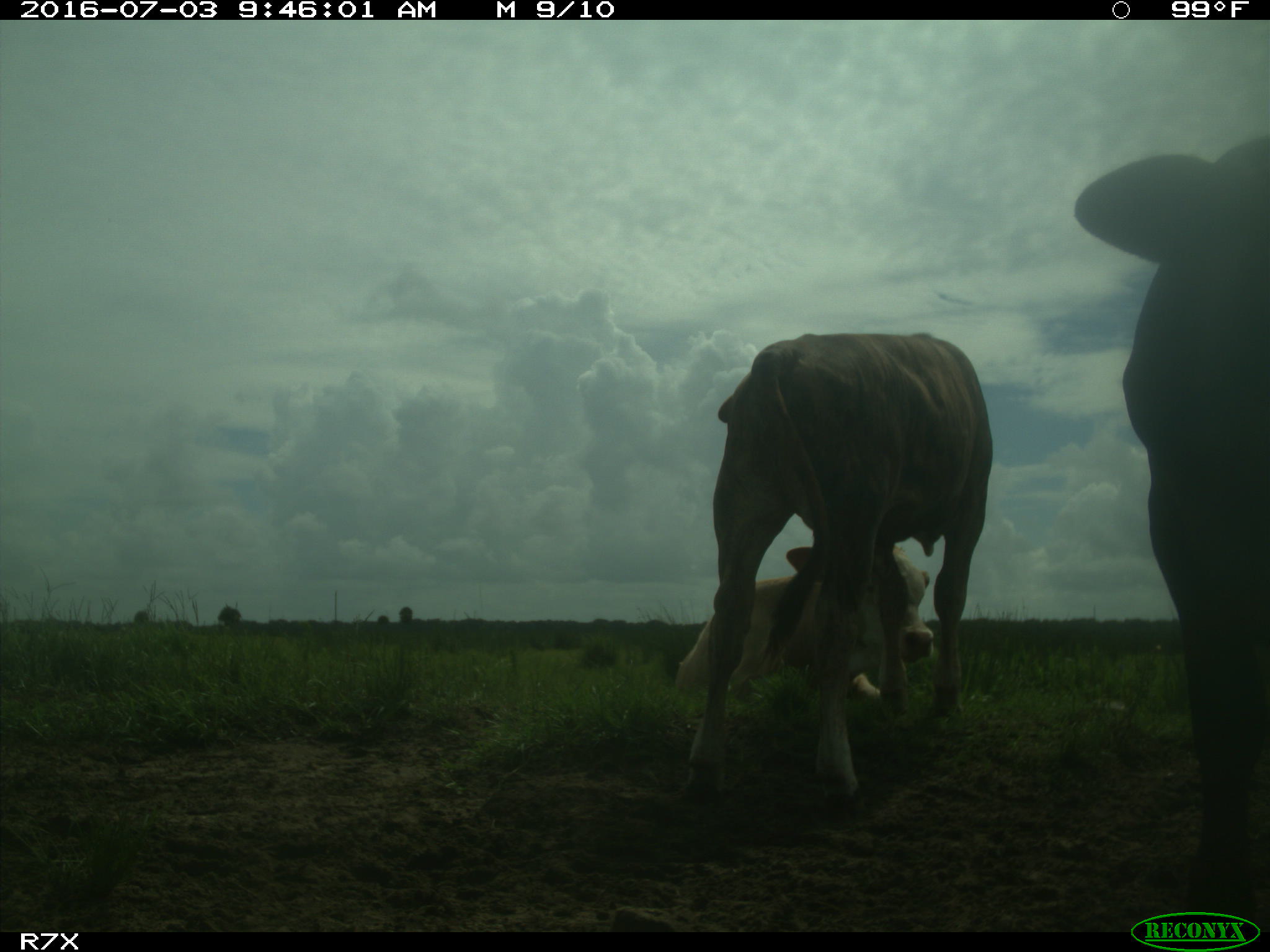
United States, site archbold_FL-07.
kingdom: Animalia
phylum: Chordata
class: Mammalia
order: Artiodactyla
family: Bovidae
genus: Bos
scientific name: Bos taurus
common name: domestic cow